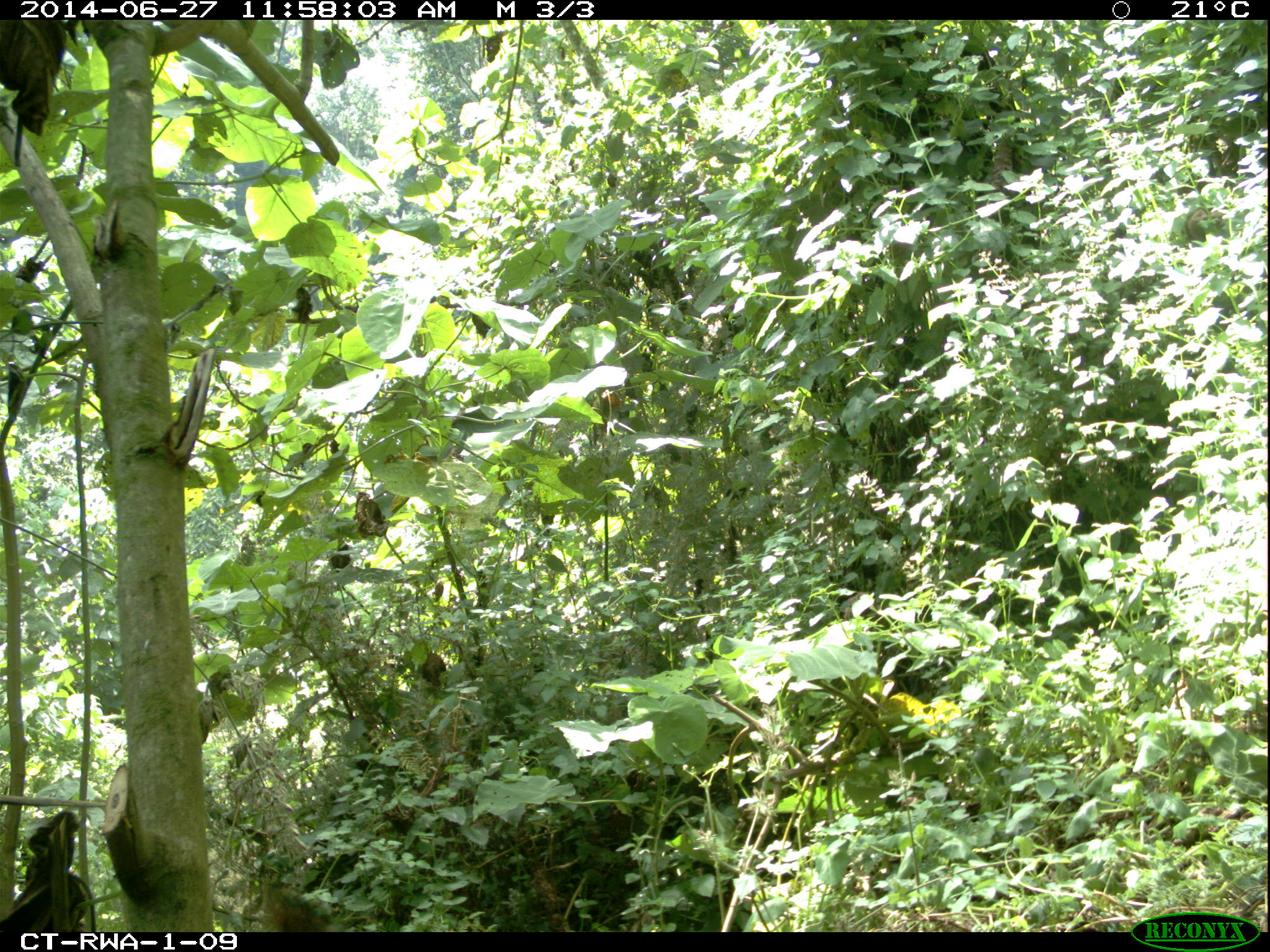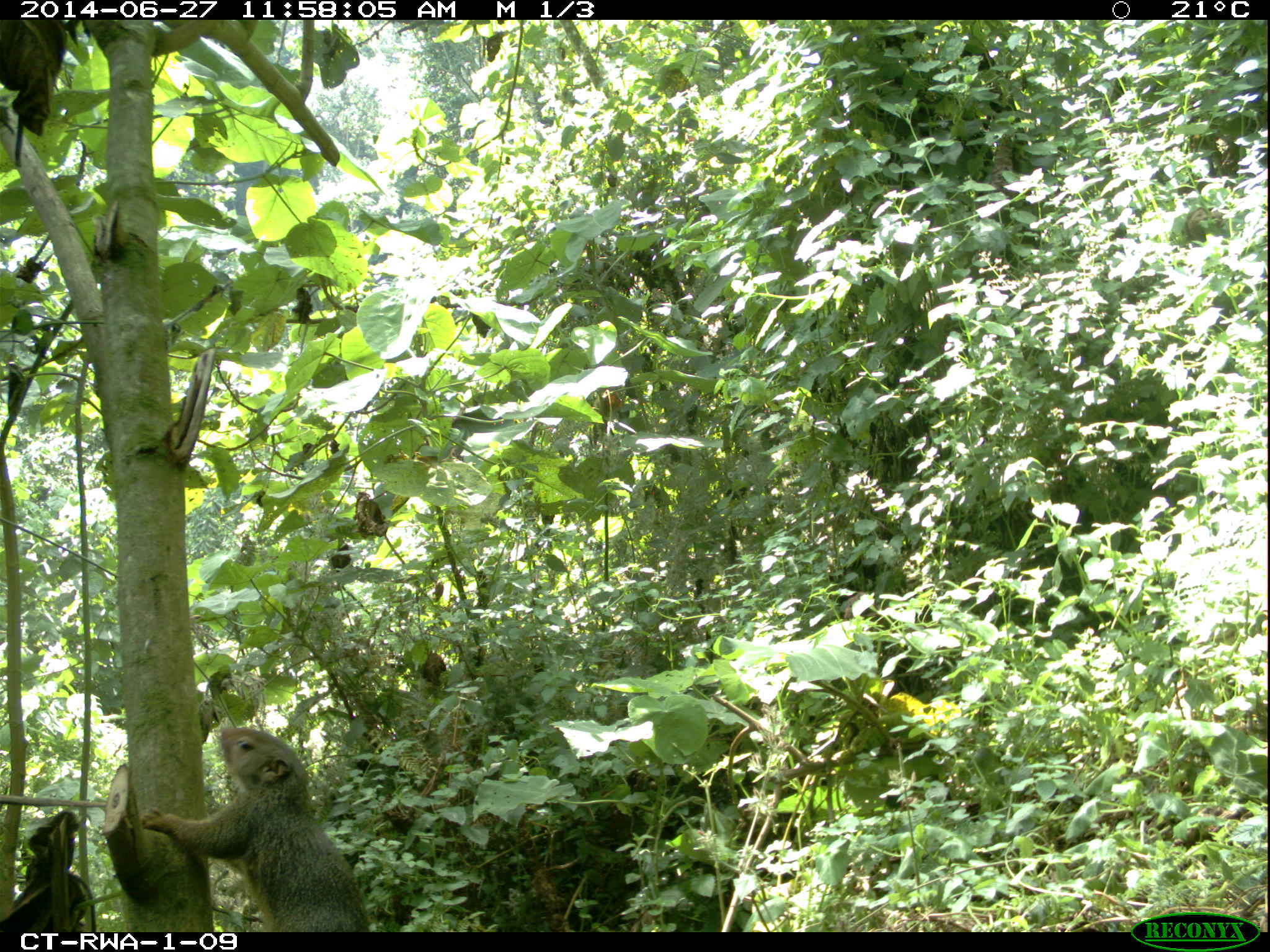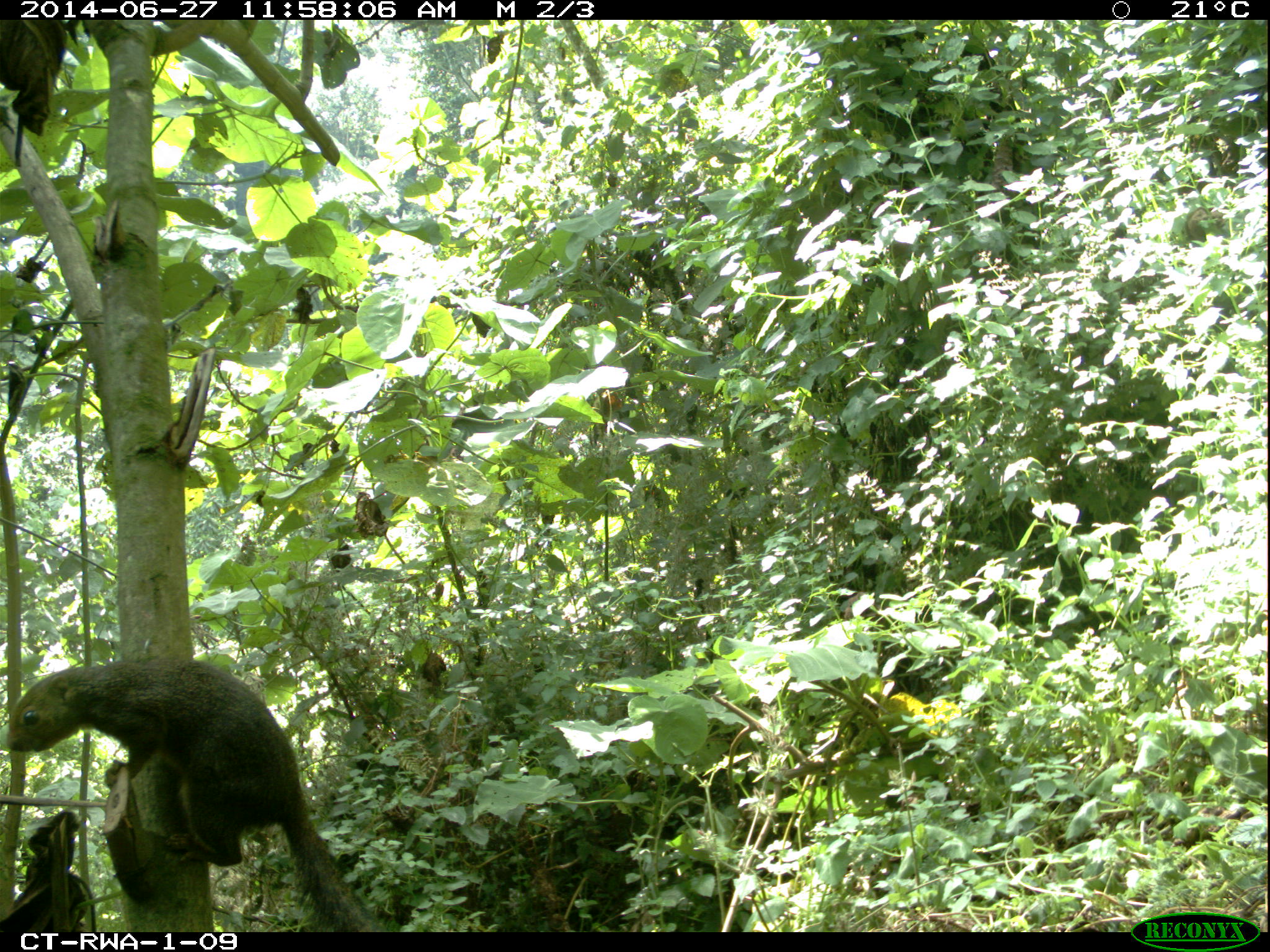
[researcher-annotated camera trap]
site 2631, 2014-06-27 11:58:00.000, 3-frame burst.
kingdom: Animalia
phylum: Chordata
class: Mammalia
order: Rodentia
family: Sciuridae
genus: Funisciurus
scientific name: Funisciurus carruthersi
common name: carruther's mountain squirrel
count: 1